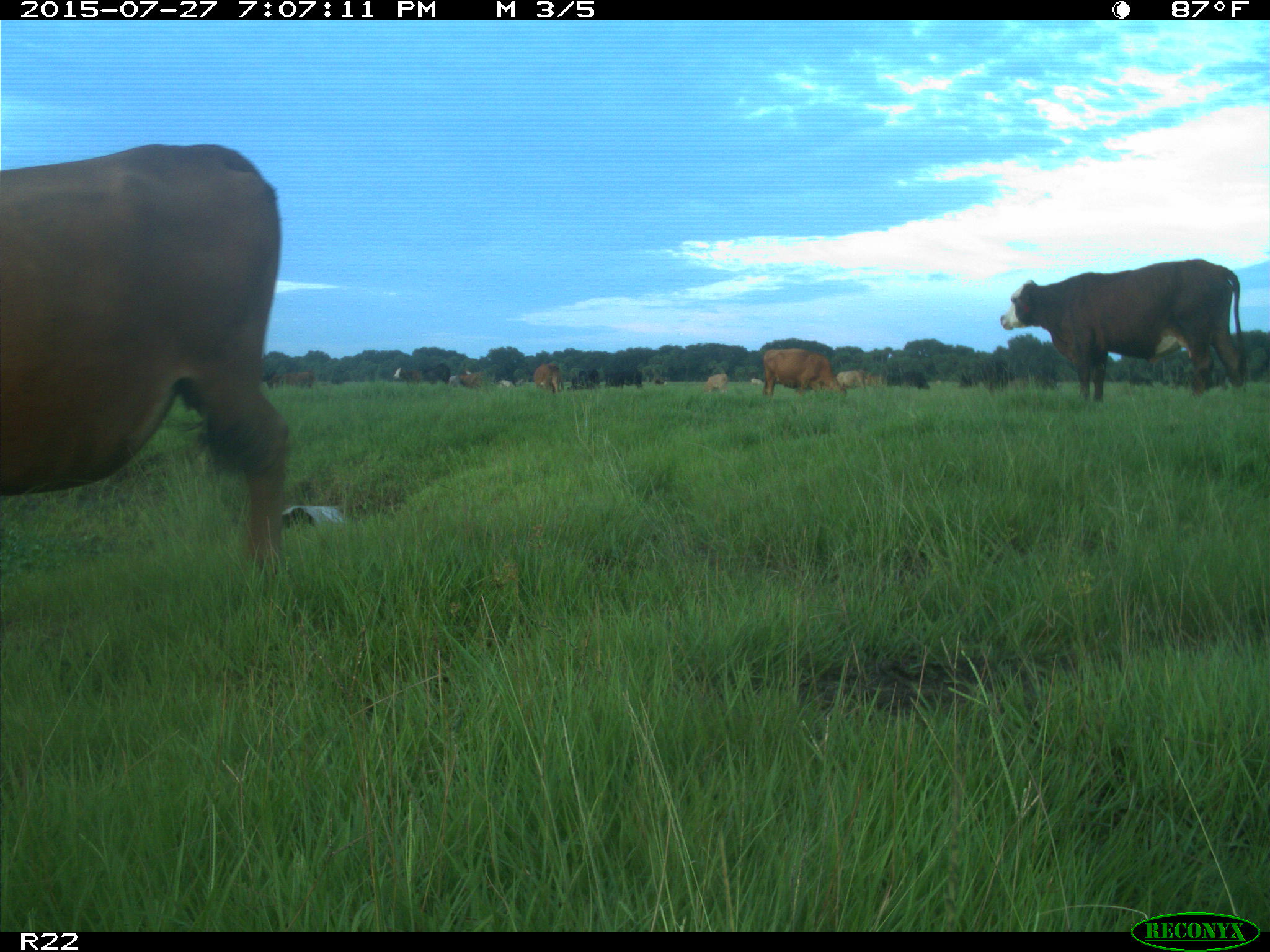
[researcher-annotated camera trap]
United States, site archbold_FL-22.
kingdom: Animalia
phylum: Chordata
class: Mammalia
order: Artiodactyla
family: Bovidae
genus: Bos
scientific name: Bos taurus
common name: domestic cow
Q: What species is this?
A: Bos taurus (domestic cow).